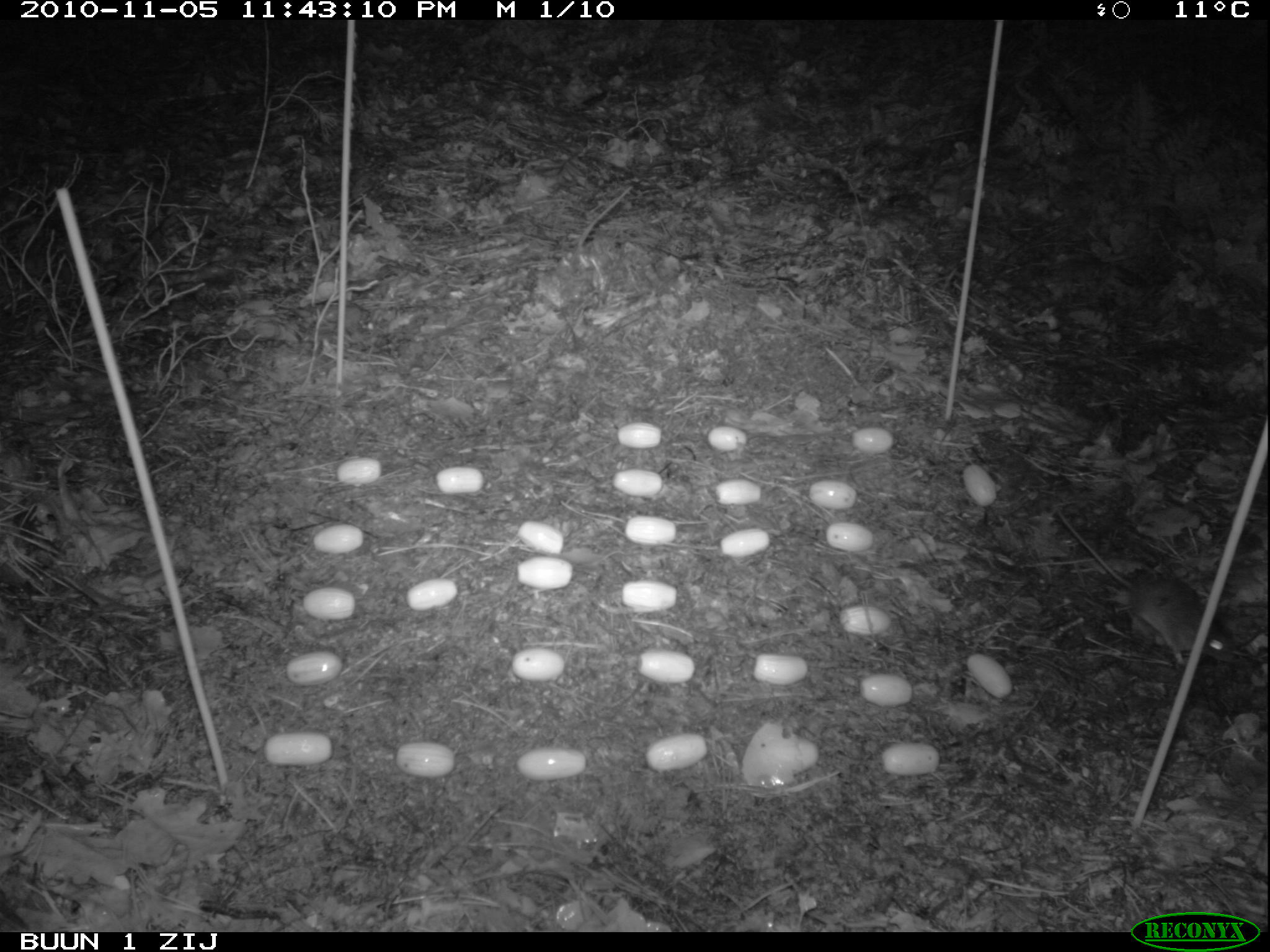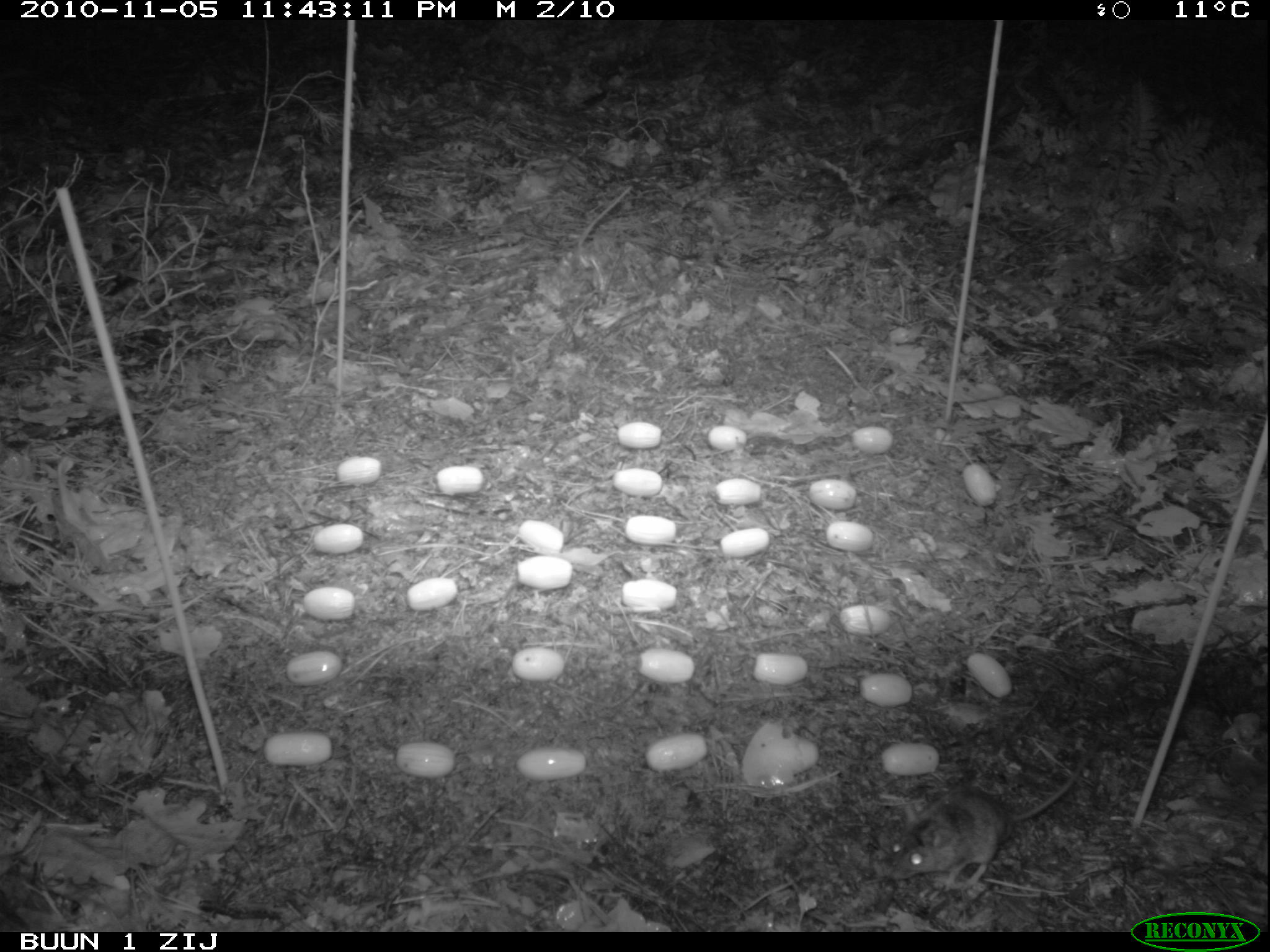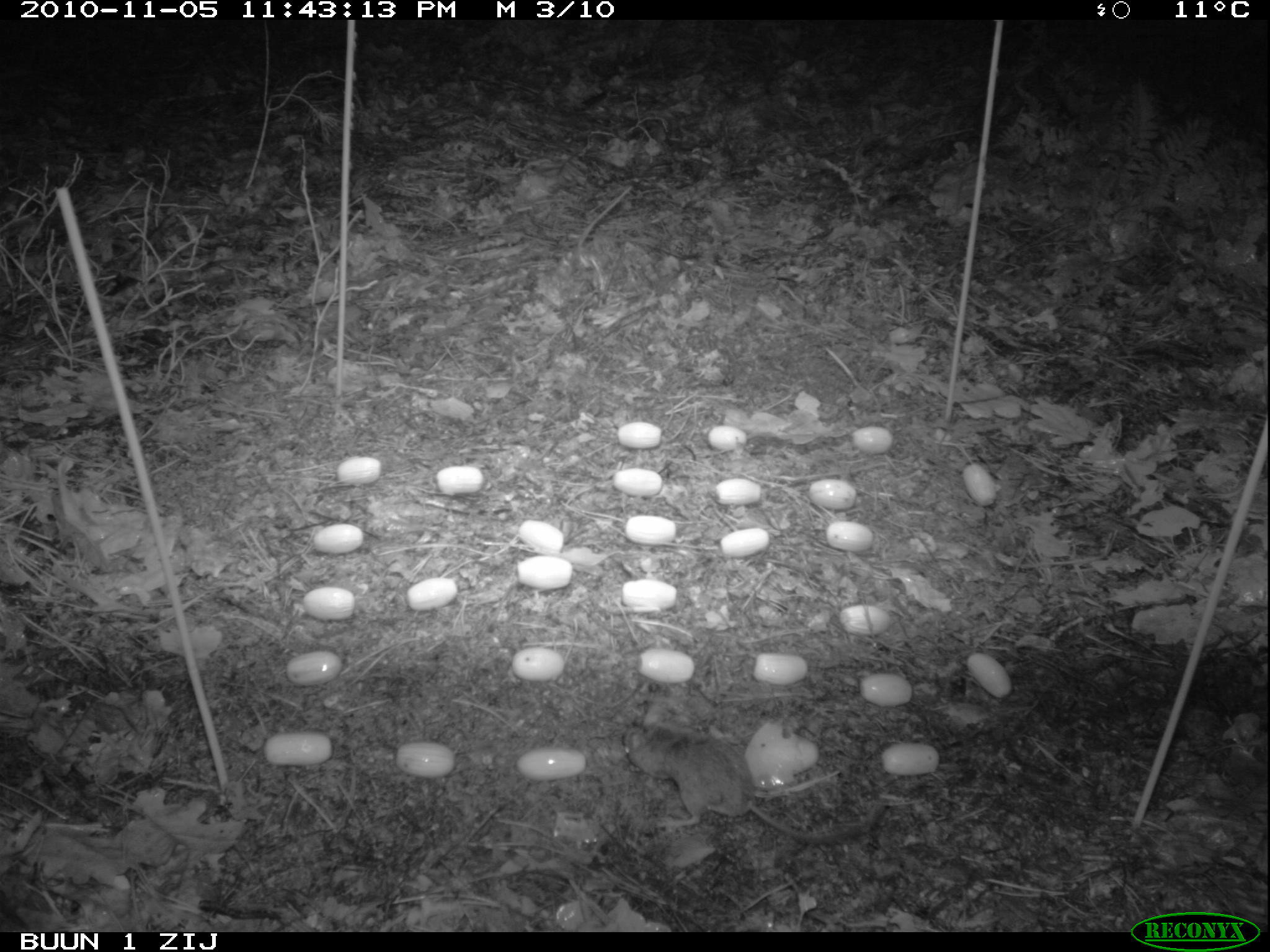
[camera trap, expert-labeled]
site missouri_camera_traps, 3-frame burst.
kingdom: Animalia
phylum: Chordata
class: Mammalia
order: Rodentia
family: Muridae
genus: Apodemus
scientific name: Apodemus sylvaticus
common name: wood mouse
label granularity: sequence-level